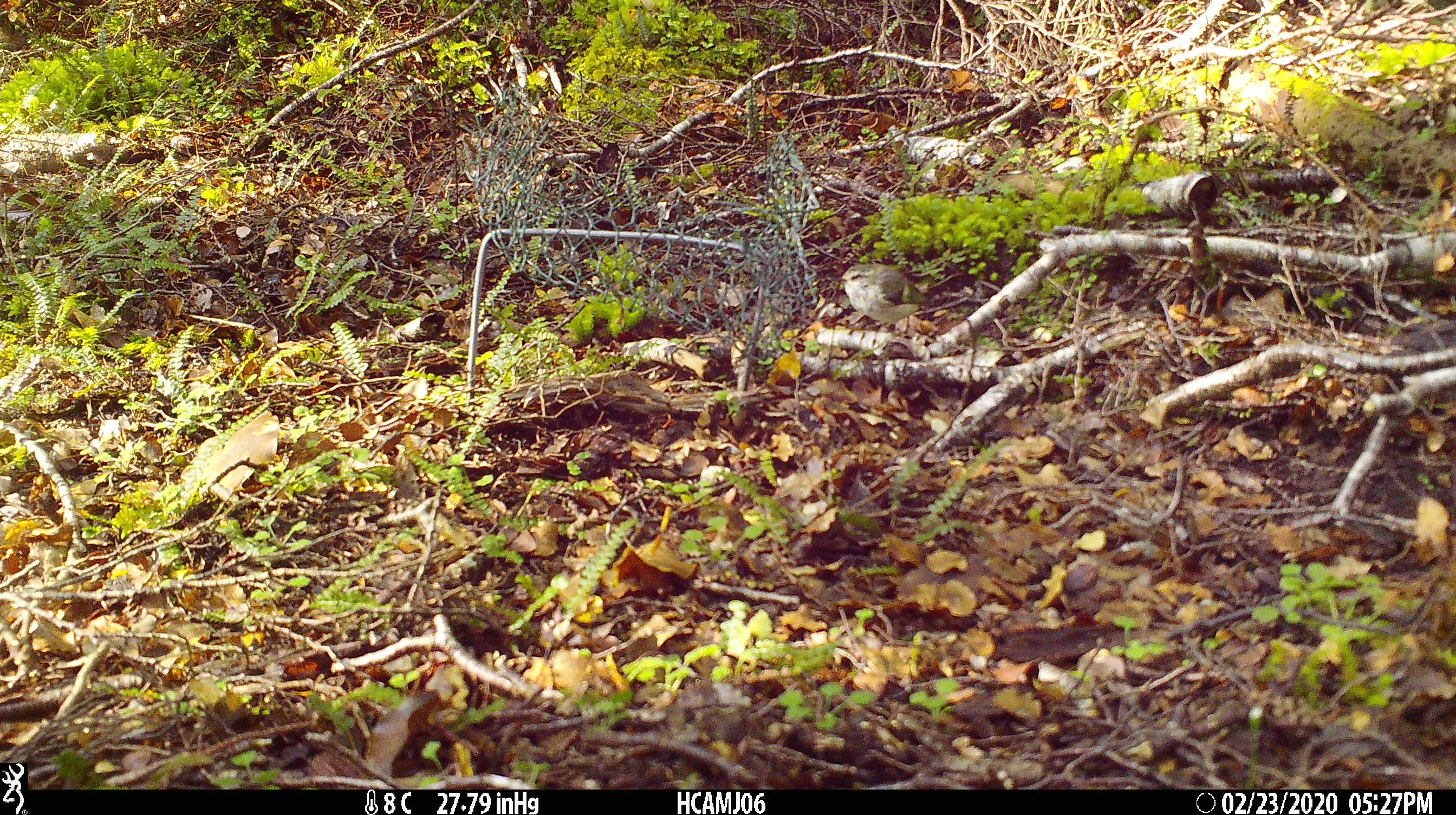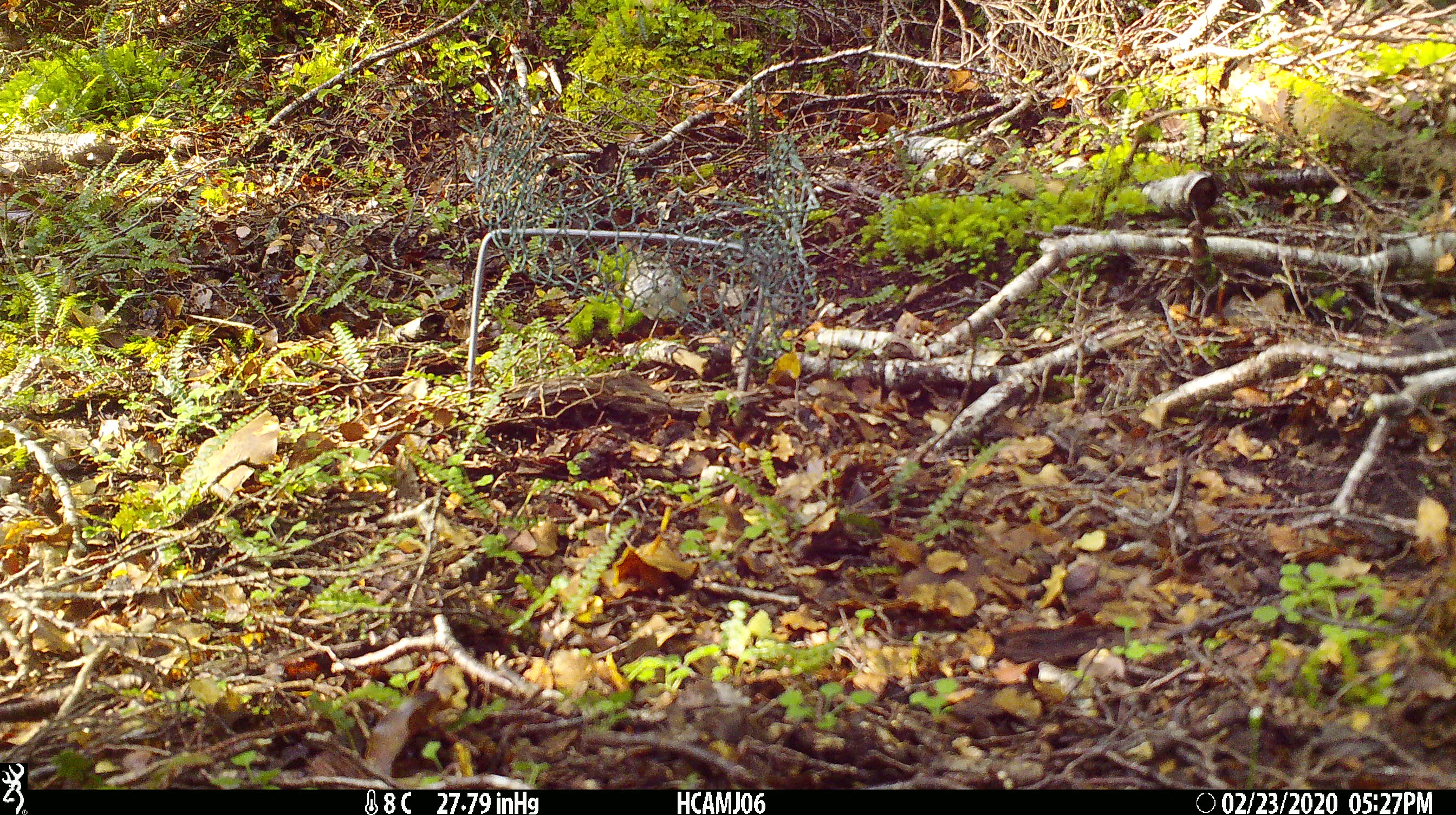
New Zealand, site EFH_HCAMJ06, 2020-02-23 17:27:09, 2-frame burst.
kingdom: Animalia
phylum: Chordata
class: Aves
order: Passeriformes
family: Acanthisittidae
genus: Acanthisitta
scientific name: Acanthisitta chloris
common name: rifleman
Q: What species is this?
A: Rifleman (Acanthisitta chloris).